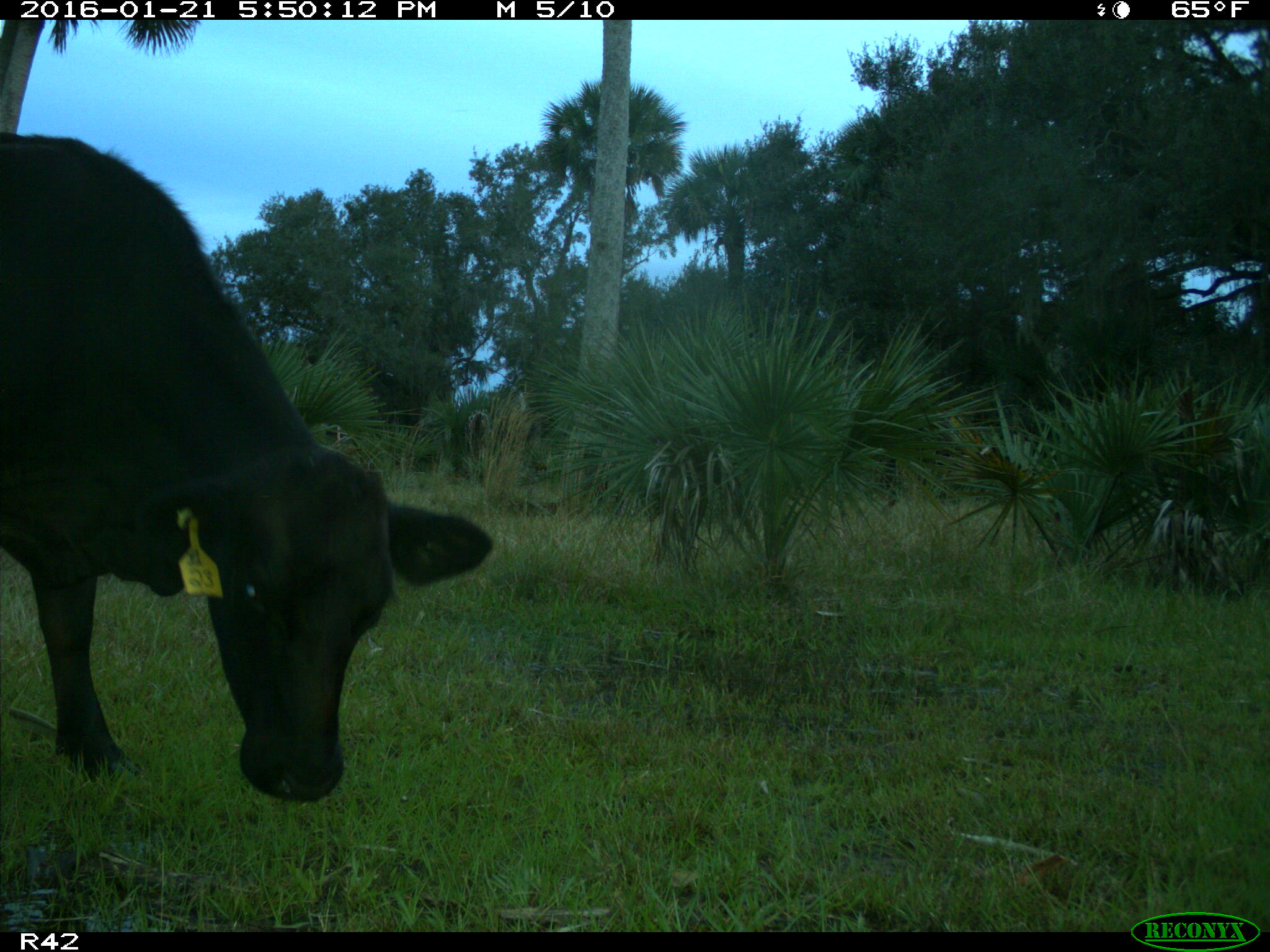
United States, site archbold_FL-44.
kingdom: Animalia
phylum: Chordata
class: Mammalia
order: Artiodactyla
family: Bovidae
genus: Bos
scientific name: Bos taurus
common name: domestic cow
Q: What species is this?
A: Bos taurus (domestic cow).